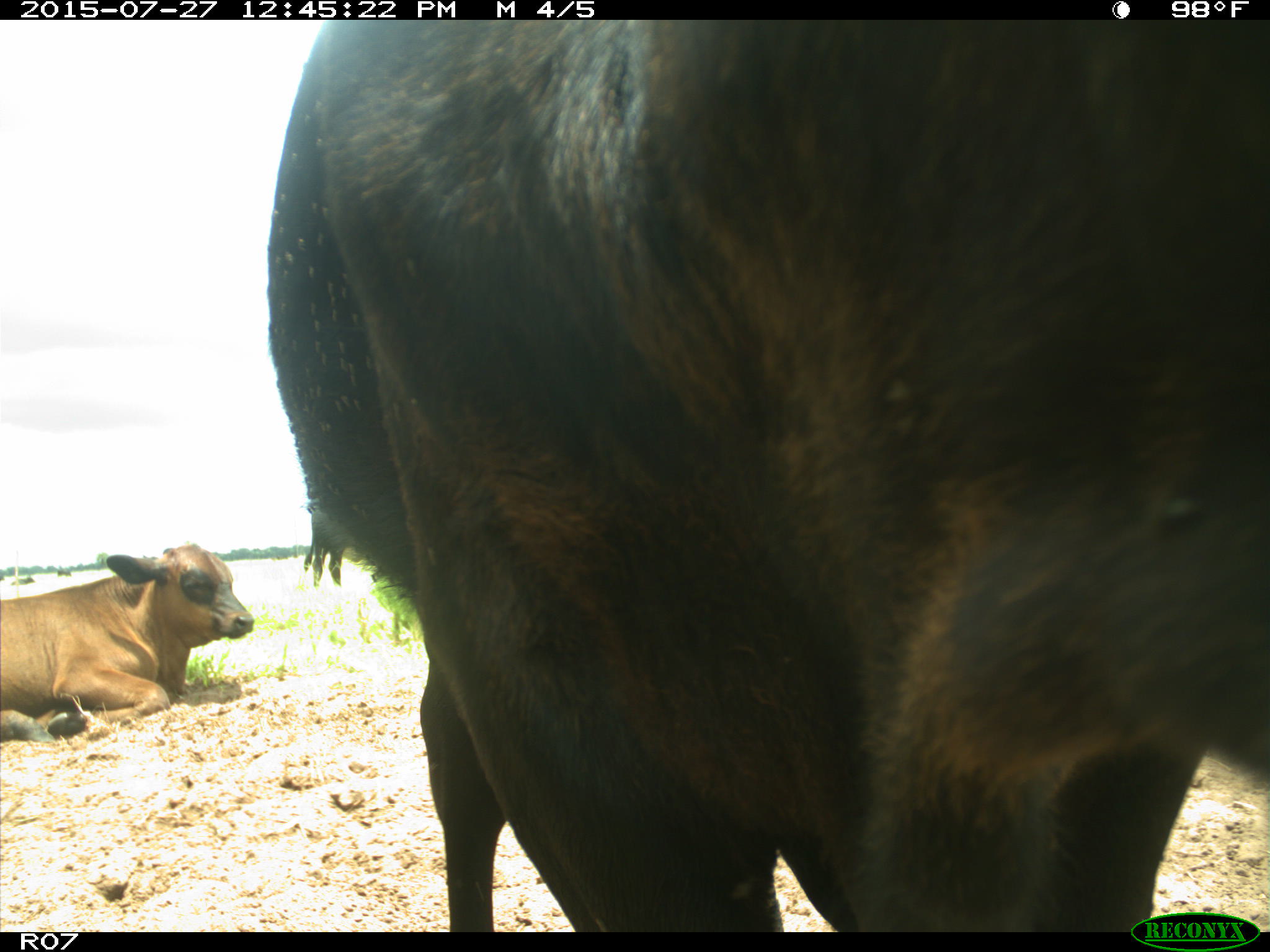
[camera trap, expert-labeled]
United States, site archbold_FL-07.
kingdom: Animalia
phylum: Chordata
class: Mammalia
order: Artiodactyla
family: Bovidae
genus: Bos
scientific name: Bos taurus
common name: domestic cow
Bos taurus (domestic cow).